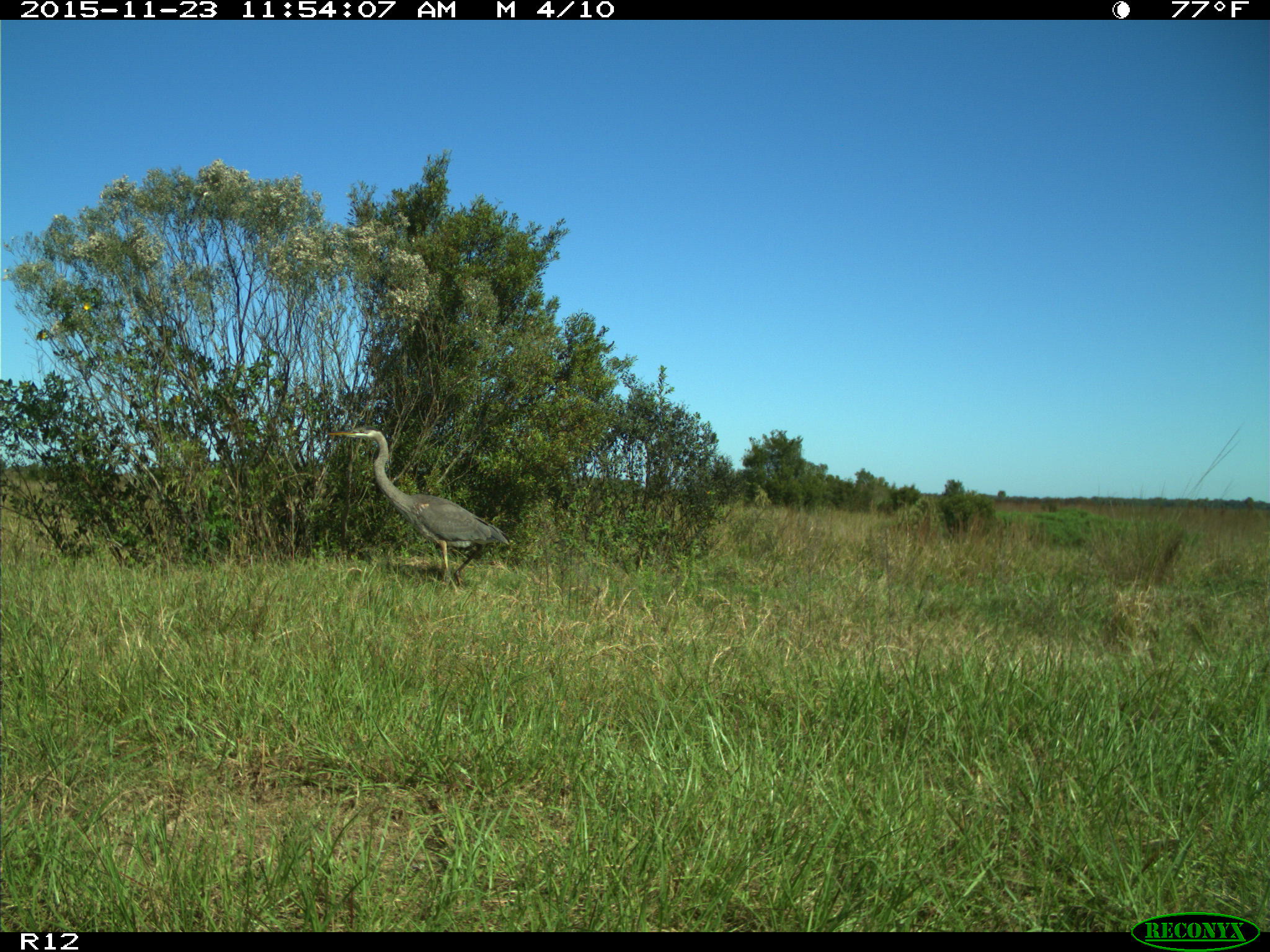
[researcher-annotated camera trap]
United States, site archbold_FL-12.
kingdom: Animalia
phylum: Chordata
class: Aves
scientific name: Aves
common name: birds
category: unidentified bird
Unidentified bird (birds) (Aves).